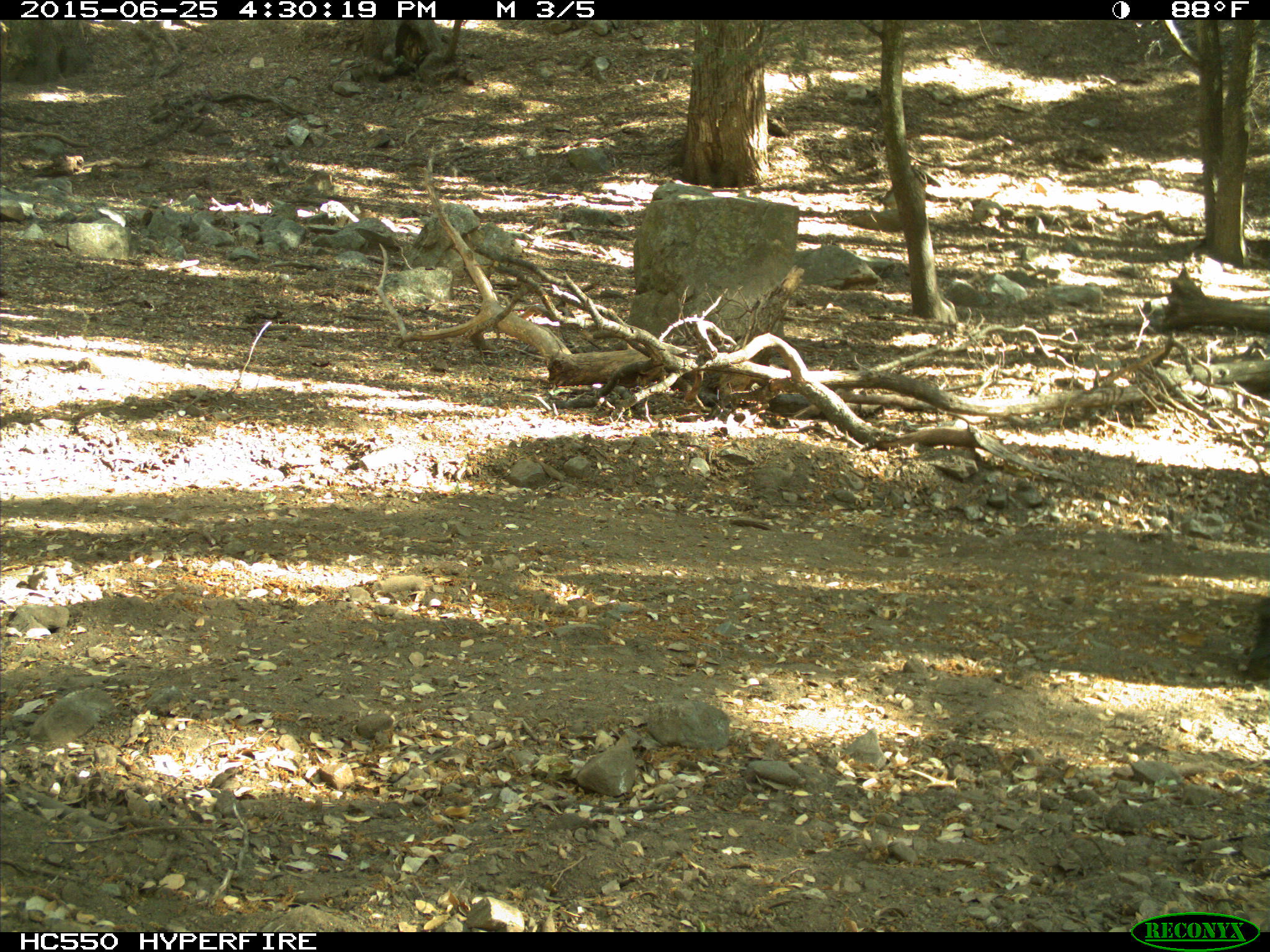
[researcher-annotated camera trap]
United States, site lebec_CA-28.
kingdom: Animalia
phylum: Chordata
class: Mammalia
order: Artiodactyla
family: Bovidae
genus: Bos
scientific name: Bos taurus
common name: domestic cow